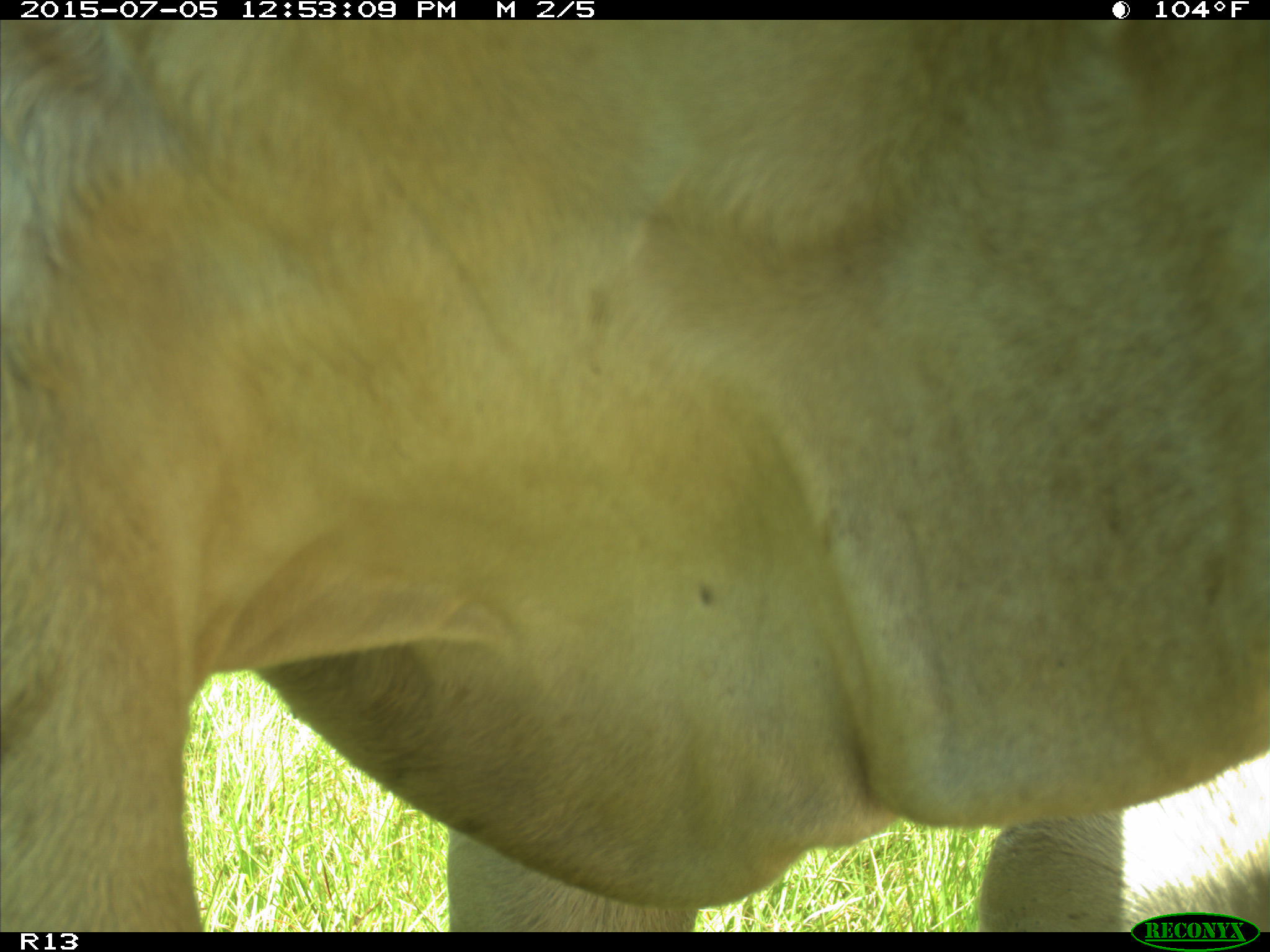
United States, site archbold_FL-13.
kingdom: Animalia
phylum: Chordata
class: Mammalia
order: Artiodactyla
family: Bovidae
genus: Bos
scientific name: Bos taurus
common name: domestic cow